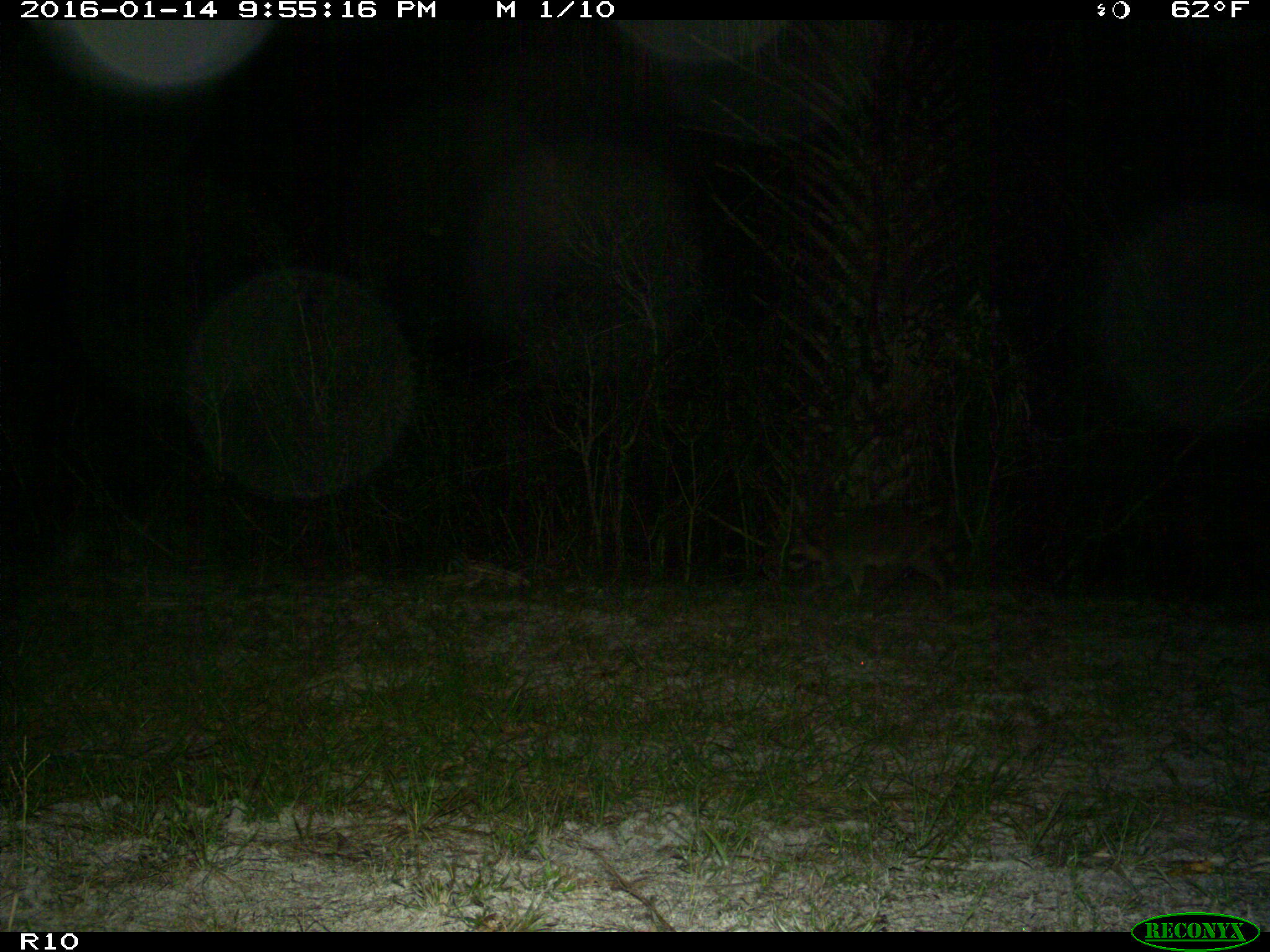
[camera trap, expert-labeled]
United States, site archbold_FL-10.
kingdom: Animalia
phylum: Chordata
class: Mammalia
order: Carnivora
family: Procyonidae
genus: Procyon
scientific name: Procyon lotor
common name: common raccoon